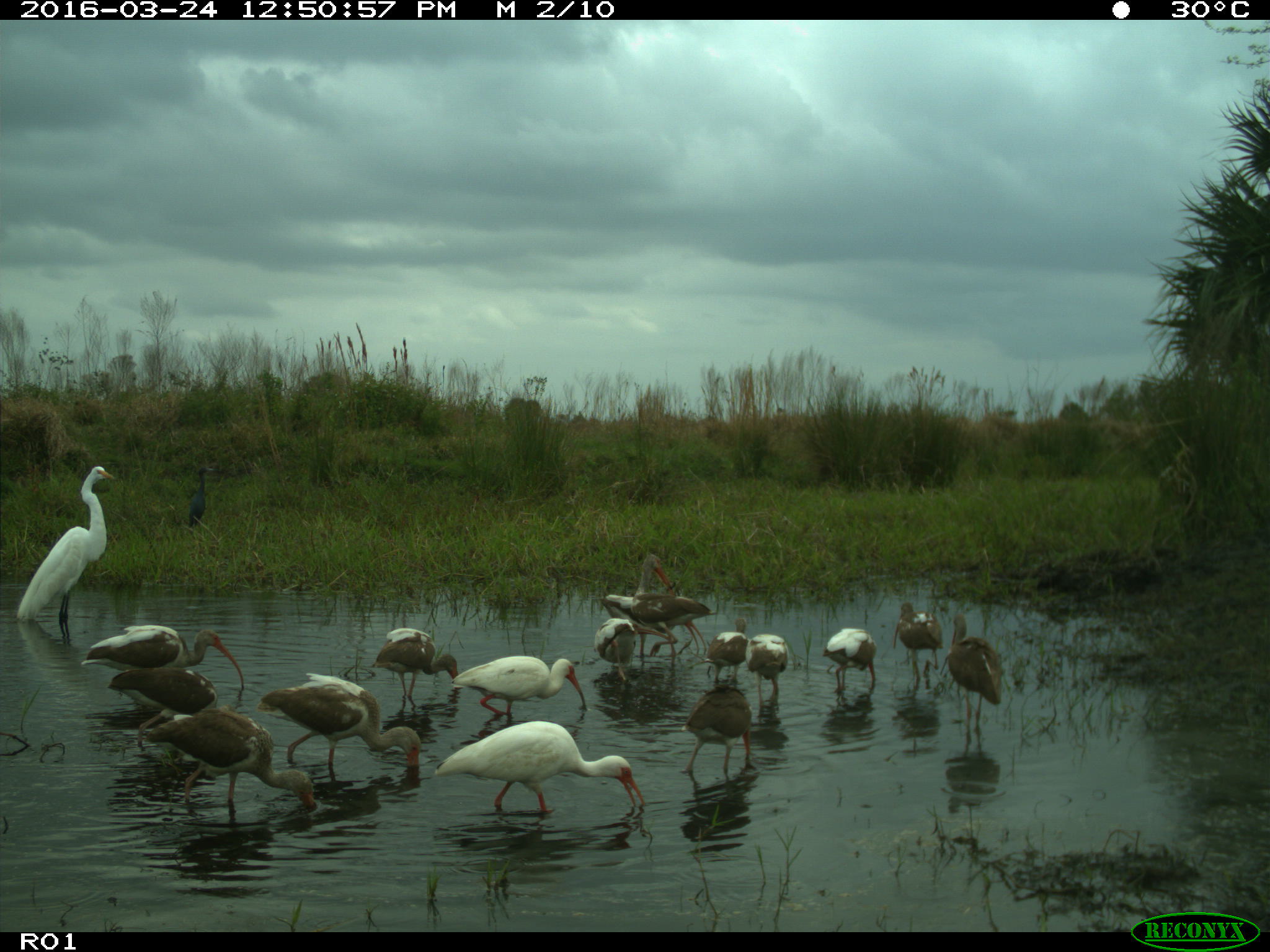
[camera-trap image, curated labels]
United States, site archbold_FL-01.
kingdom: Animalia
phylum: Chordata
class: Aves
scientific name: Aves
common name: birds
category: unidentified bird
Unidentified bird (birds) (Aves).